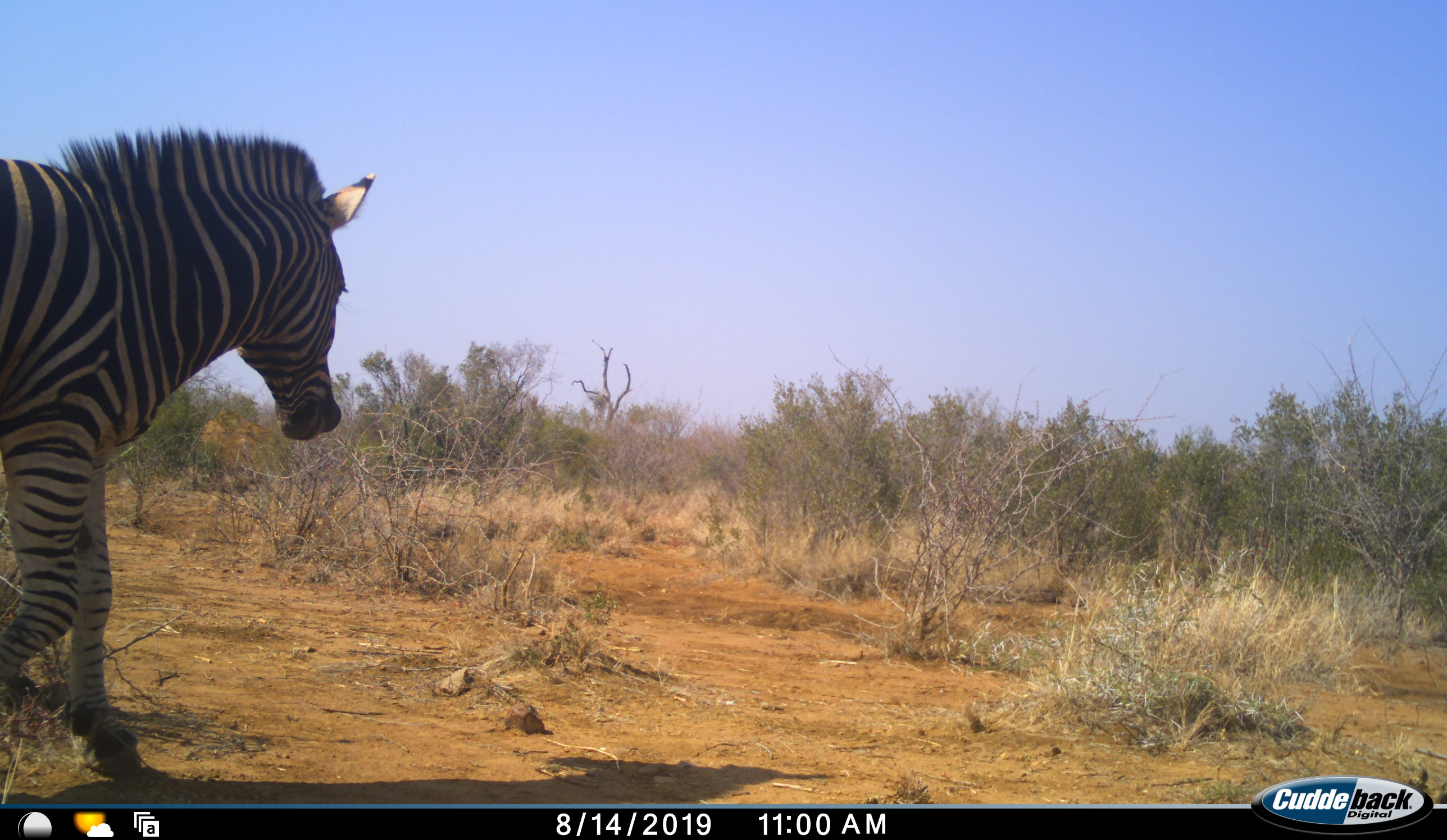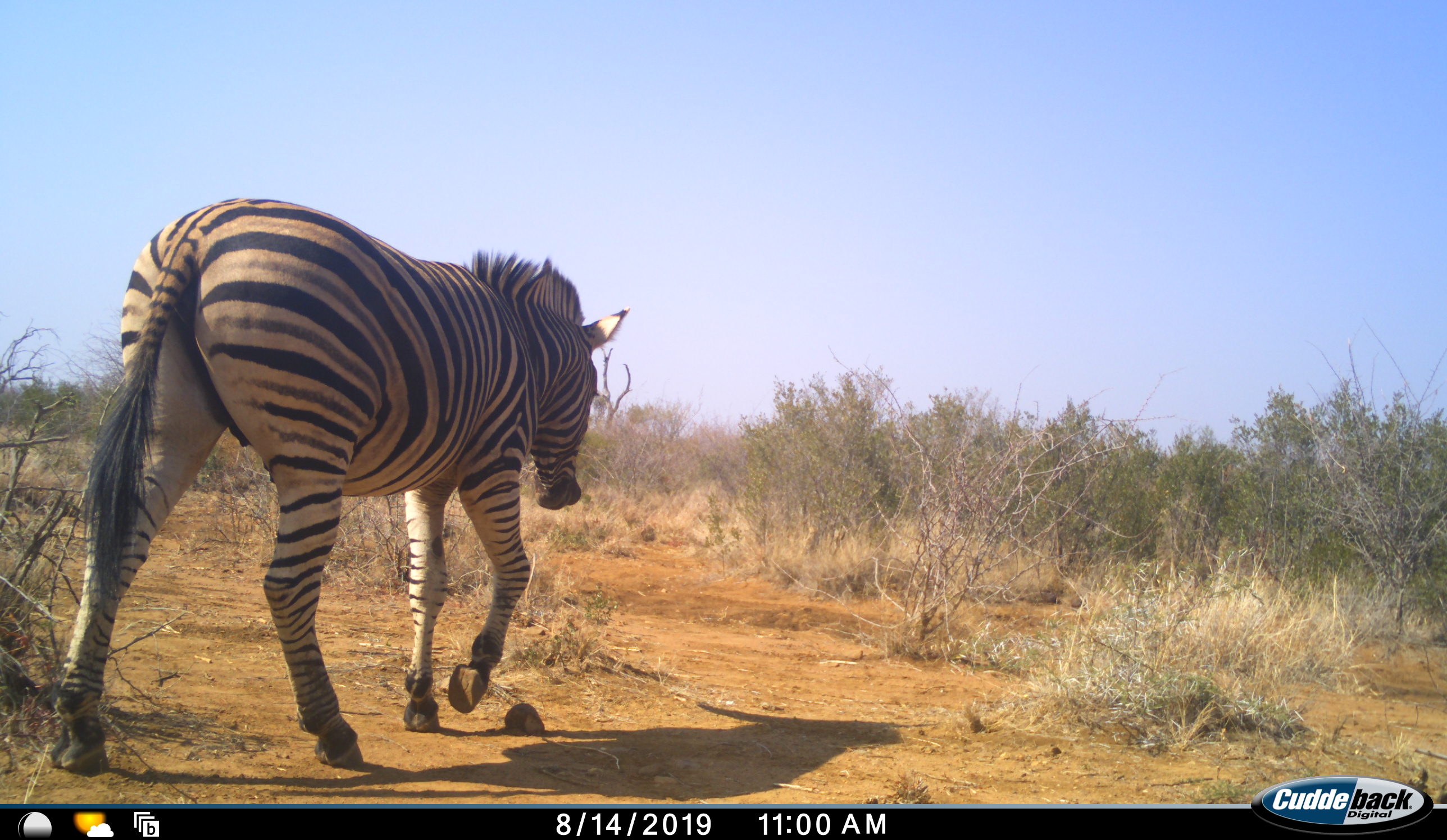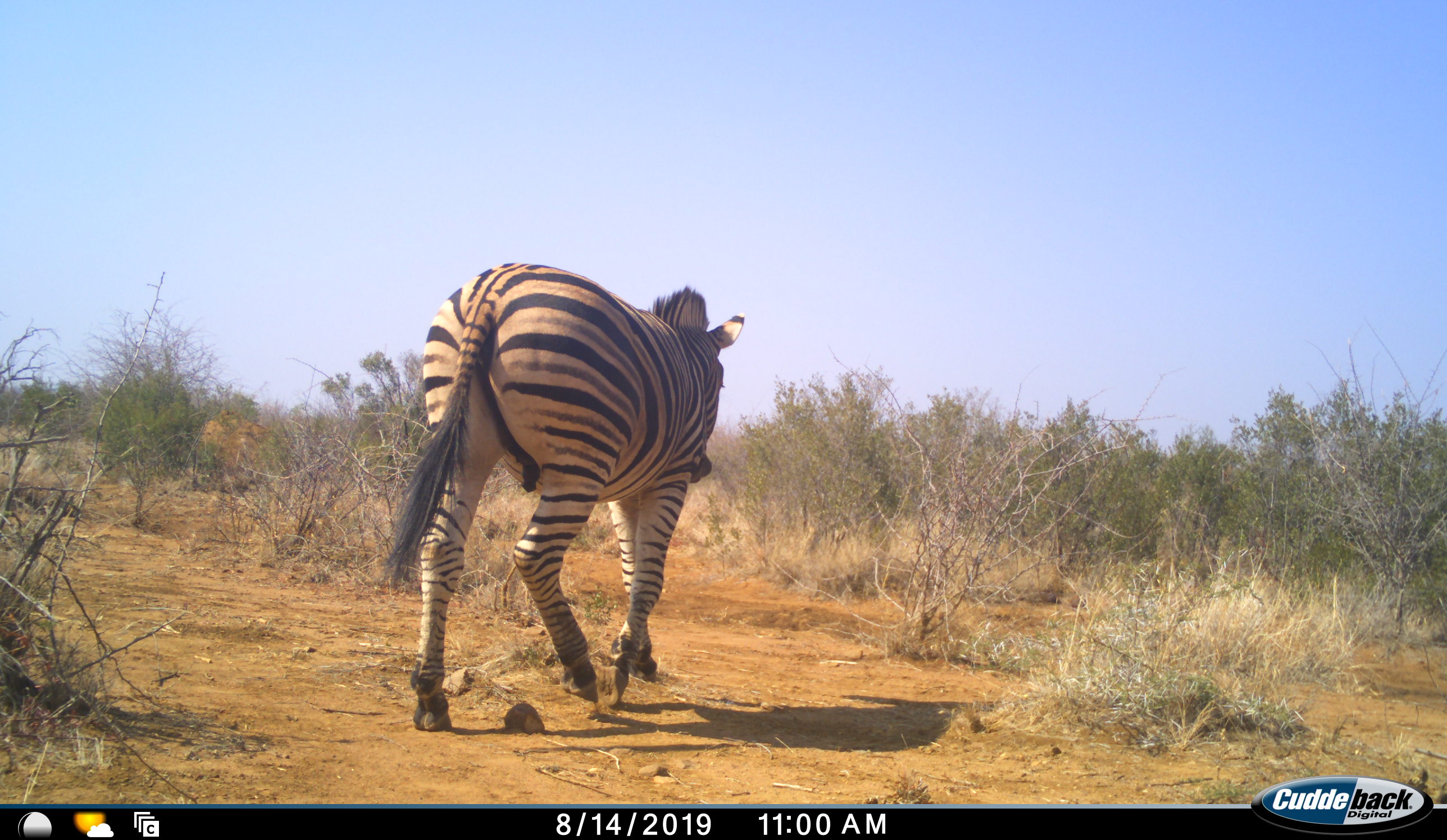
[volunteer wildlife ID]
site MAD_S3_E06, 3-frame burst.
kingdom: Animalia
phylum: Chordata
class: Mammalia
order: Perissodactyla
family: Equidae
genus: Equus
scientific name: Equus quagga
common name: plains zebra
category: zebraplains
Zebraplains (plains zebra) (Equus quagga), count 1. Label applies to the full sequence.